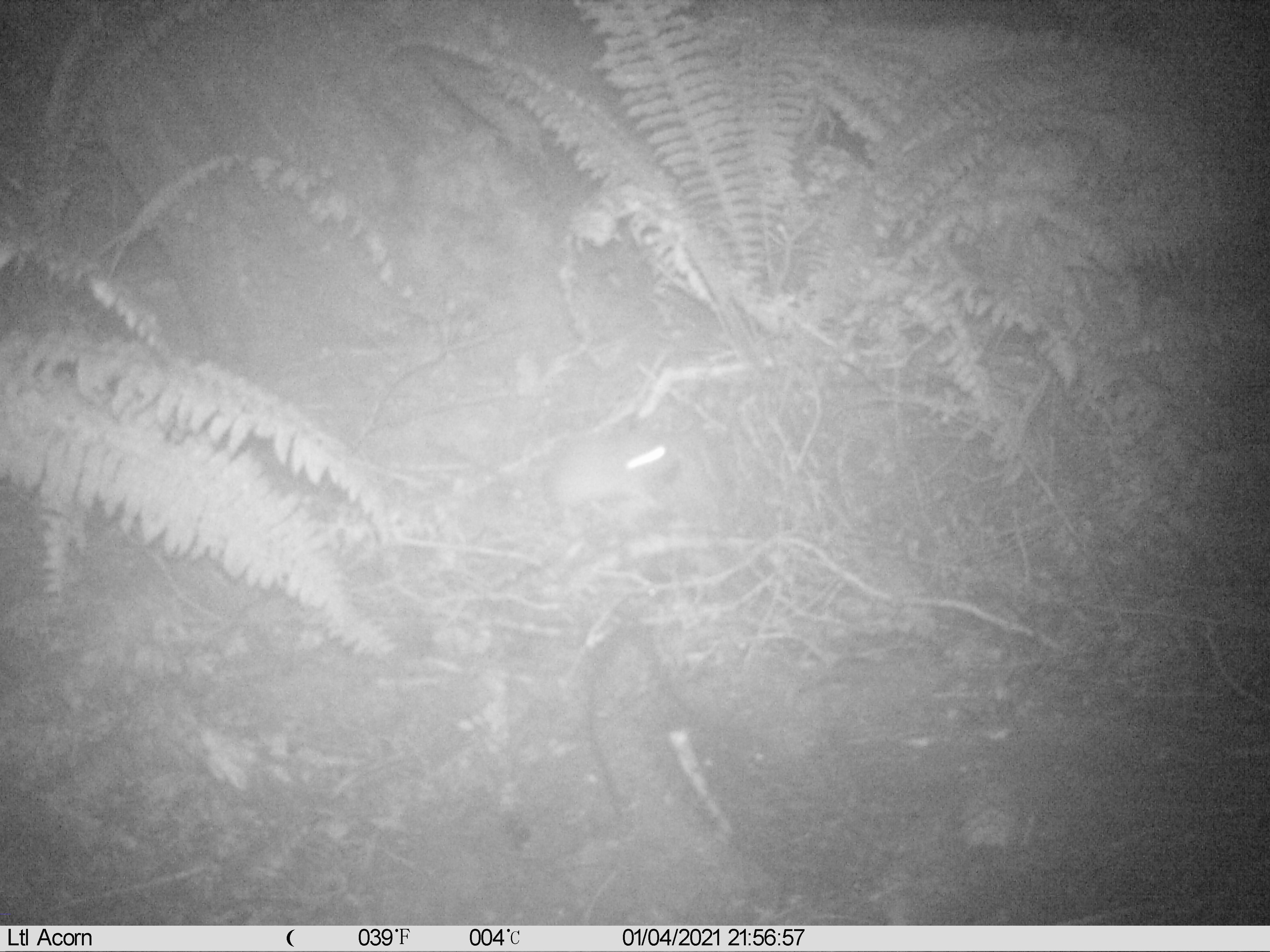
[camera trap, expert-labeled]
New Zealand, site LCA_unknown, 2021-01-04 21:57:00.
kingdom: Animalia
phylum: Chordata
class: Mammalia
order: Rodentia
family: Muridae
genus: Rattus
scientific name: Rattus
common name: rat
Rat (Rattus).